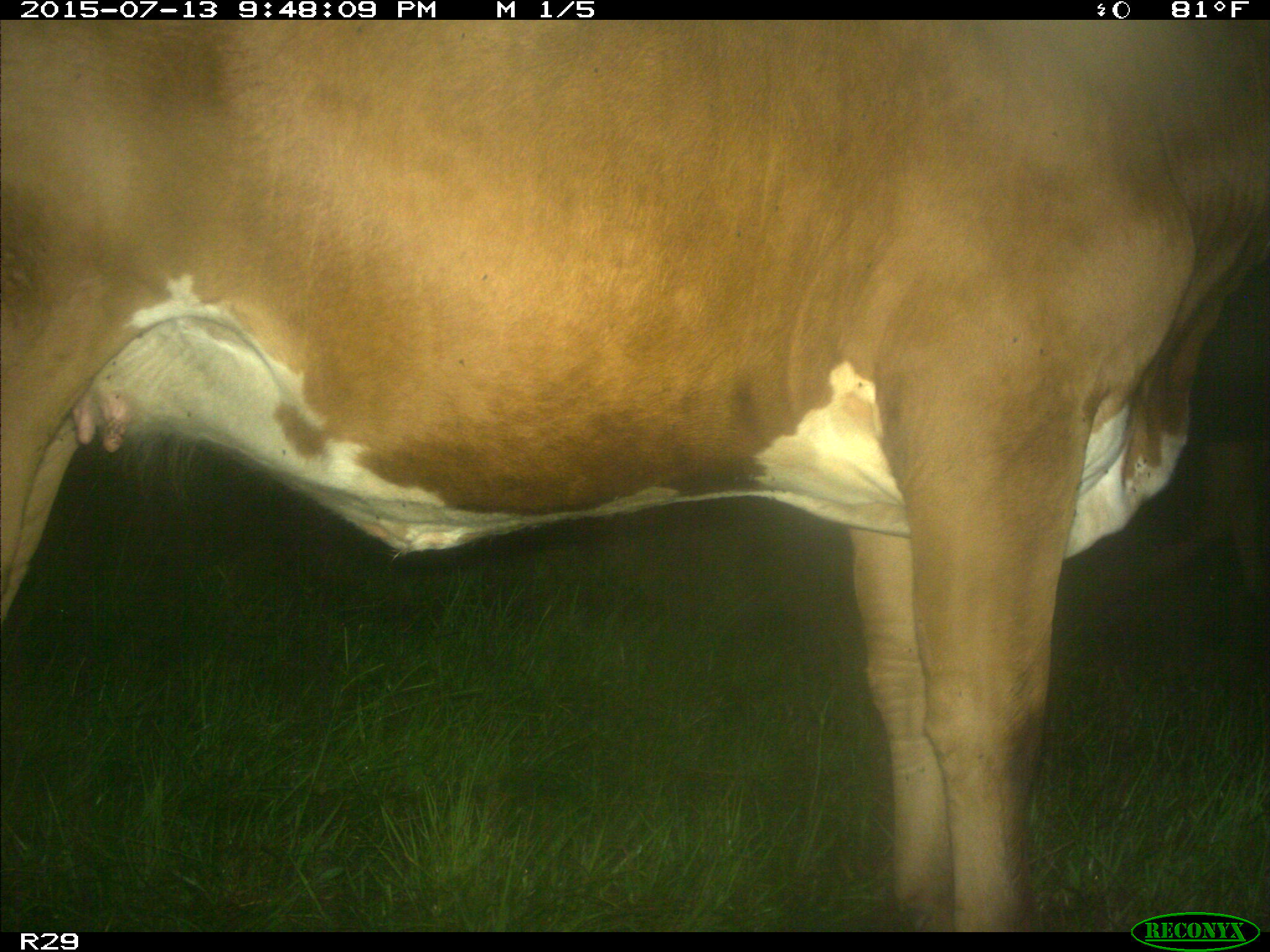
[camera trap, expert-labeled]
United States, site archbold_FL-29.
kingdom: Animalia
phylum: Chordata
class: Mammalia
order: Artiodactyla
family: Bovidae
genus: Bos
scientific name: Bos taurus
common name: domestic cow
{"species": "Bos taurus (domestic cow)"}